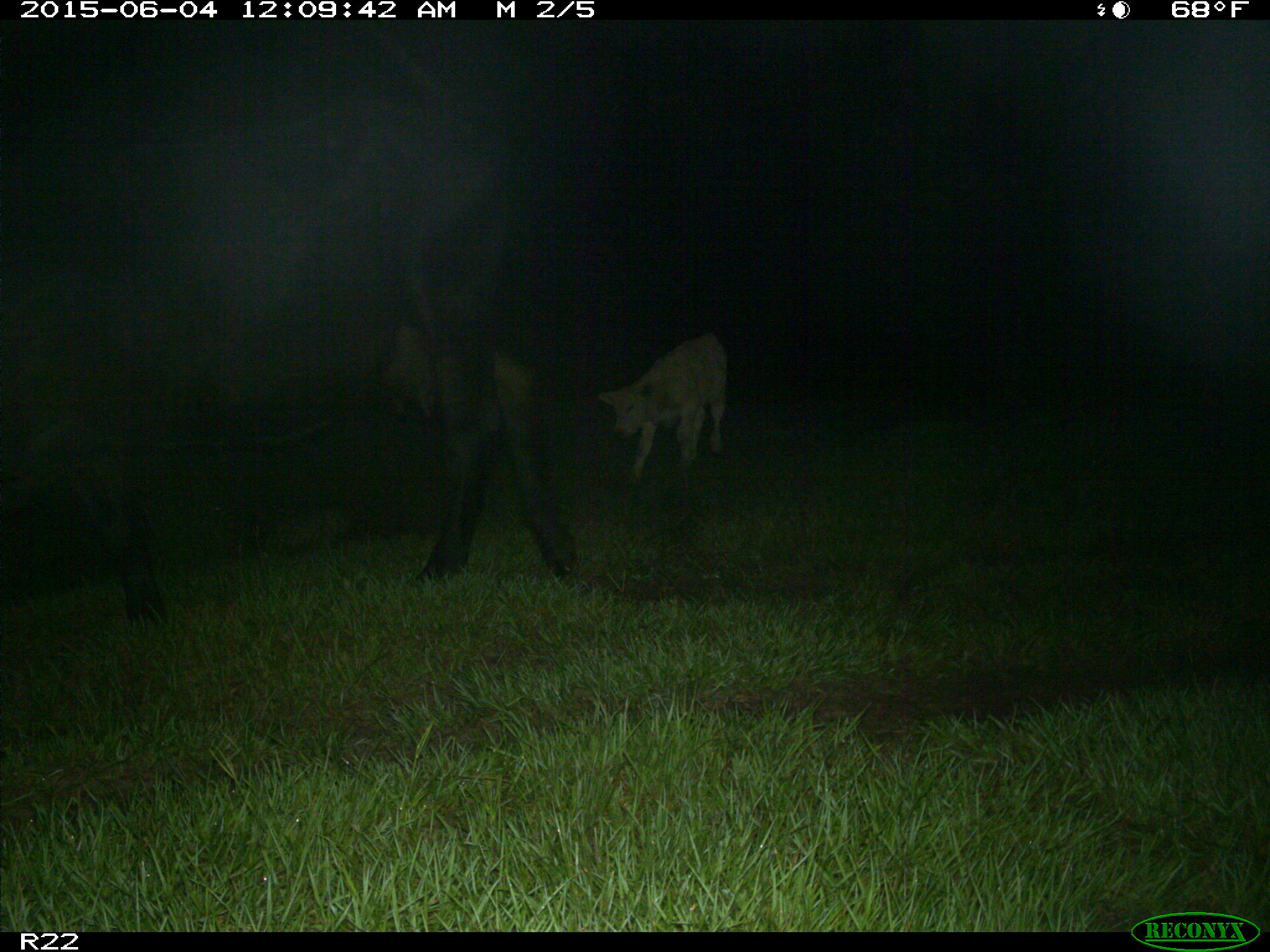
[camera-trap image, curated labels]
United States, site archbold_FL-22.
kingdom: Animalia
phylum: Chordata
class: Mammalia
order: Artiodactyla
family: Bovidae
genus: Bos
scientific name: Bos taurus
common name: domestic cow